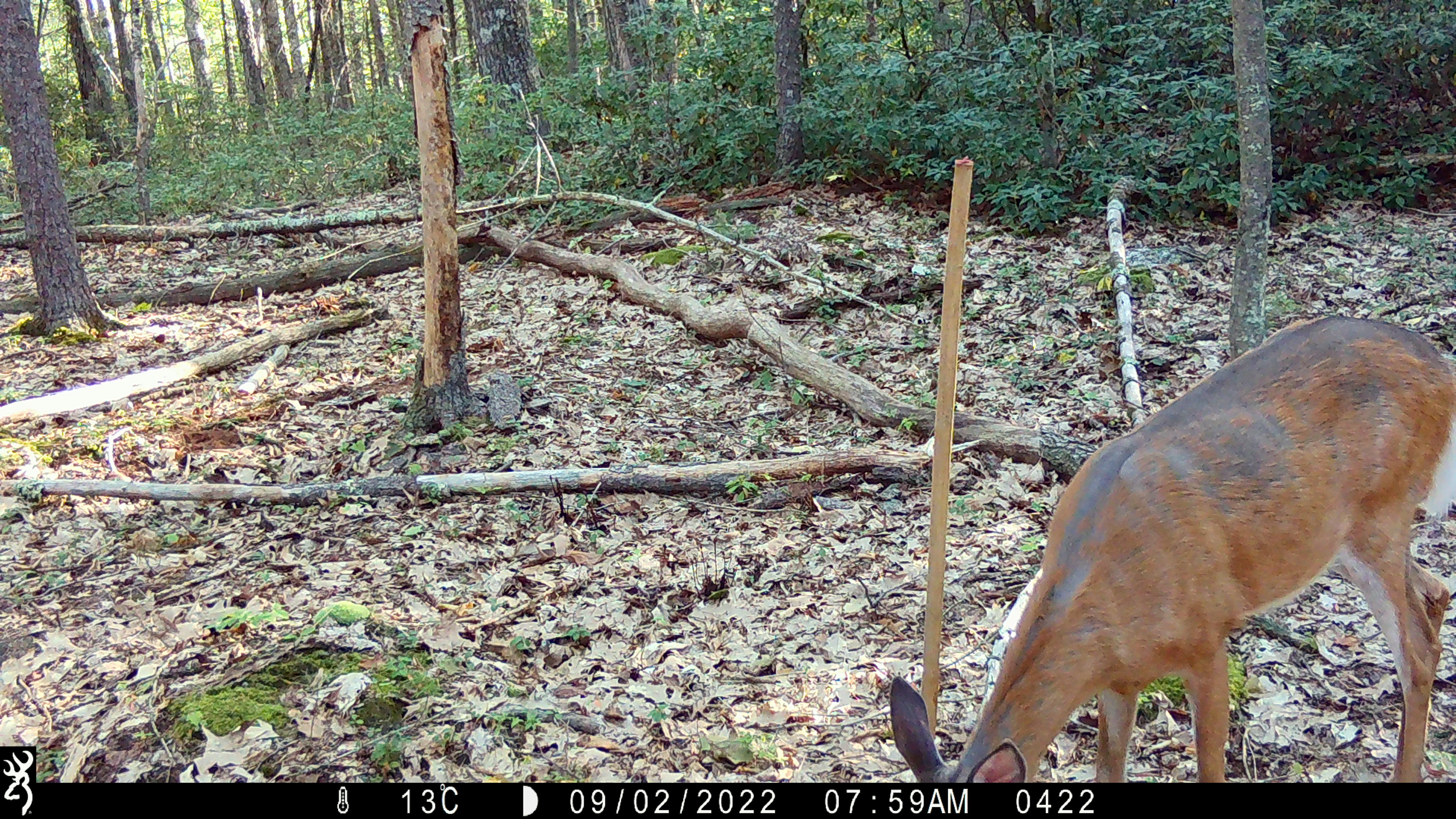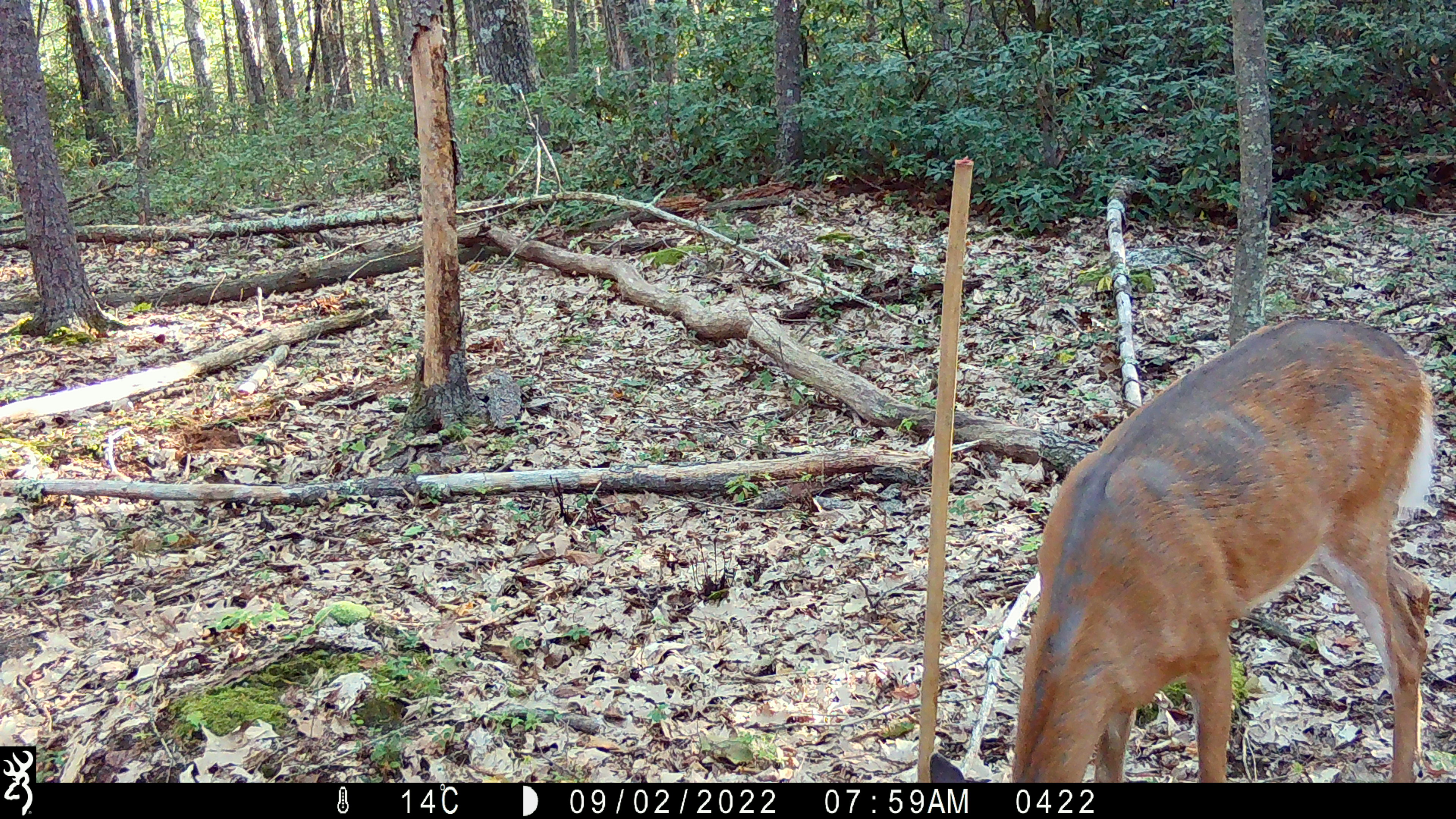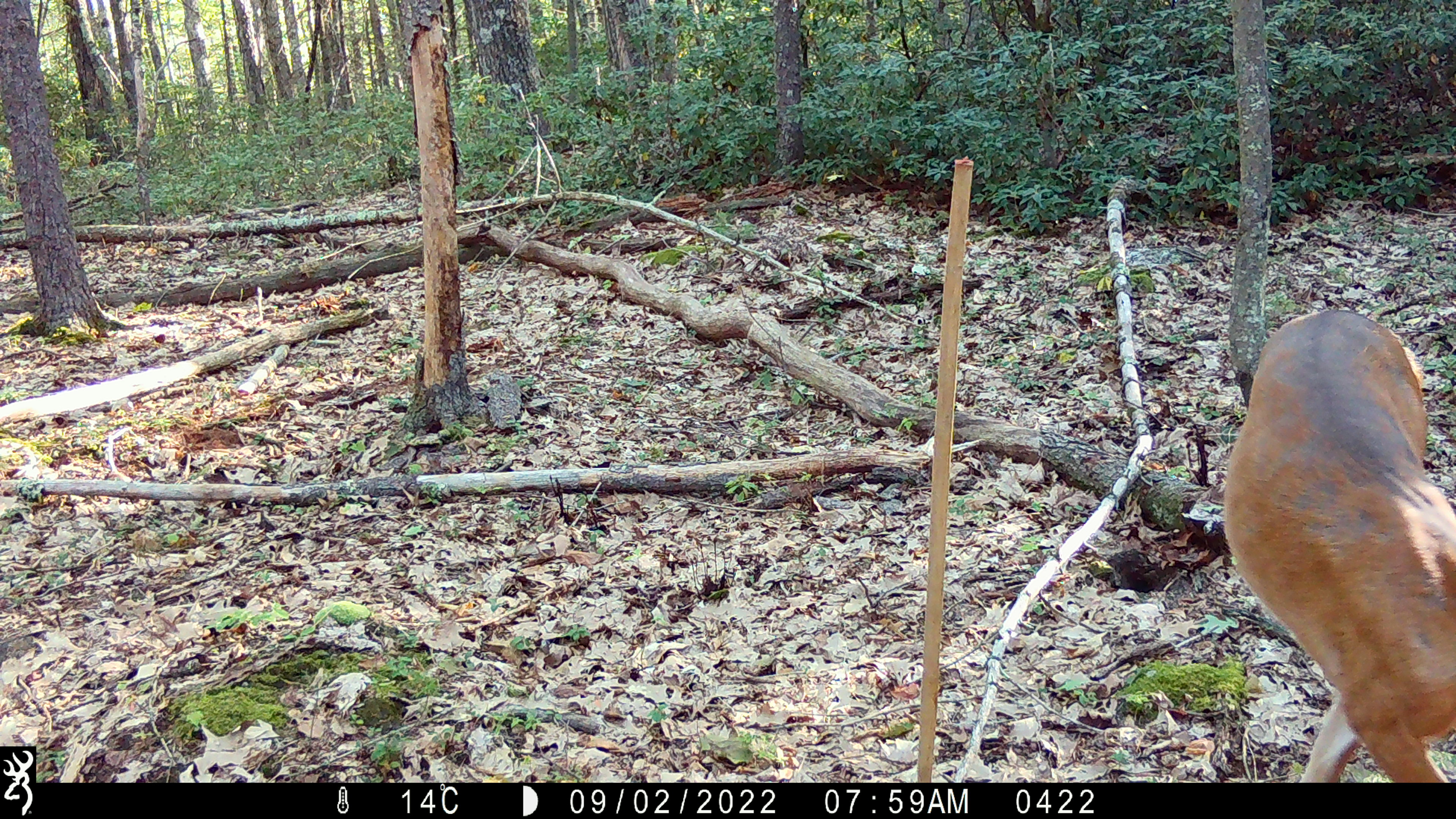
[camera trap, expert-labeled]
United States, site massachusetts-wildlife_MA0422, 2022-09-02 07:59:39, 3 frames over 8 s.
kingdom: Animalia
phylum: Chordata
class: Mammalia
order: Artiodactyla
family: Cervidae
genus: Odocoileus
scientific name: Odocoileus virginianus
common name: white-tailed deer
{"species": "white-tailed deer (Odocoileus virginianus)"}